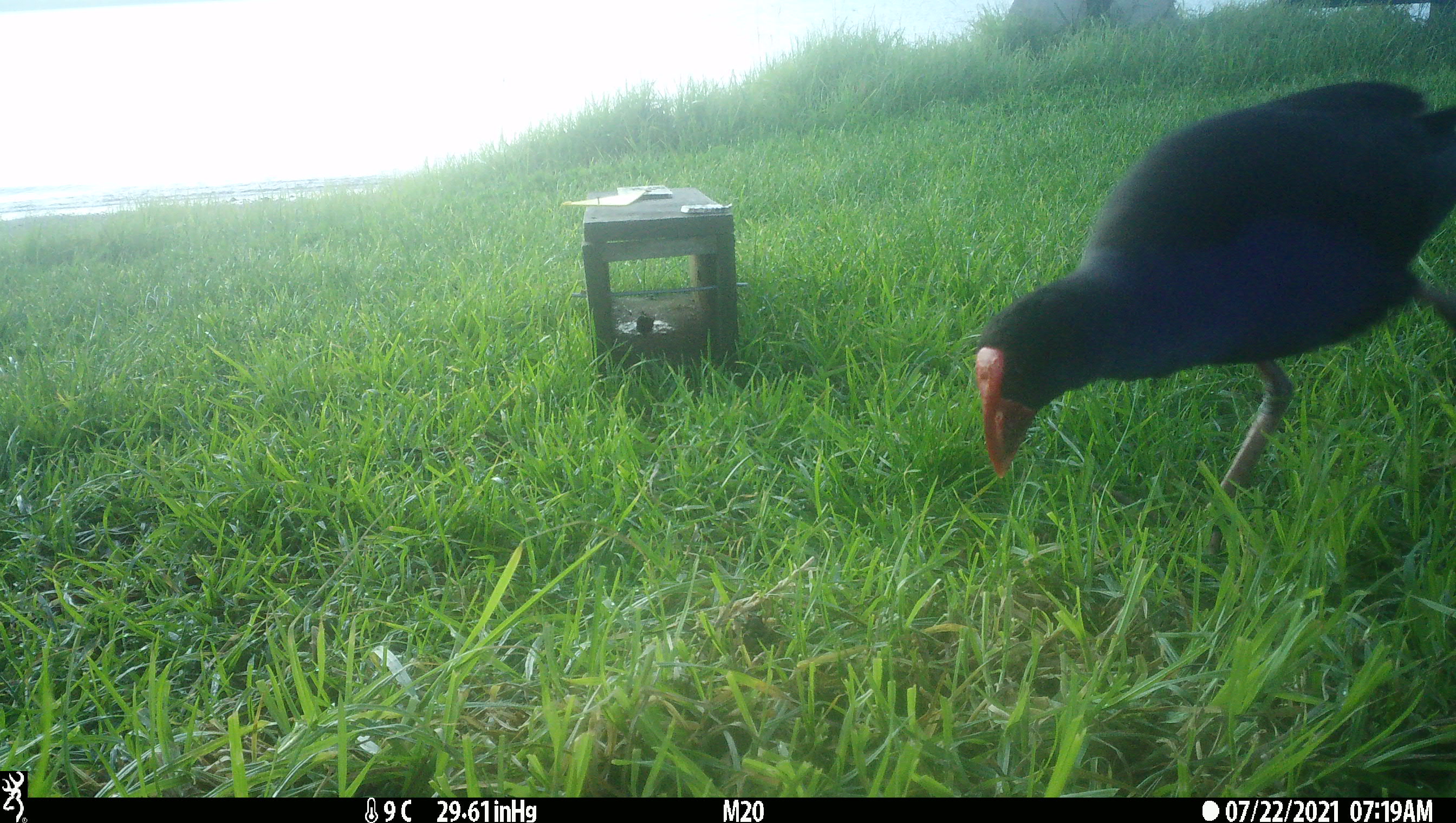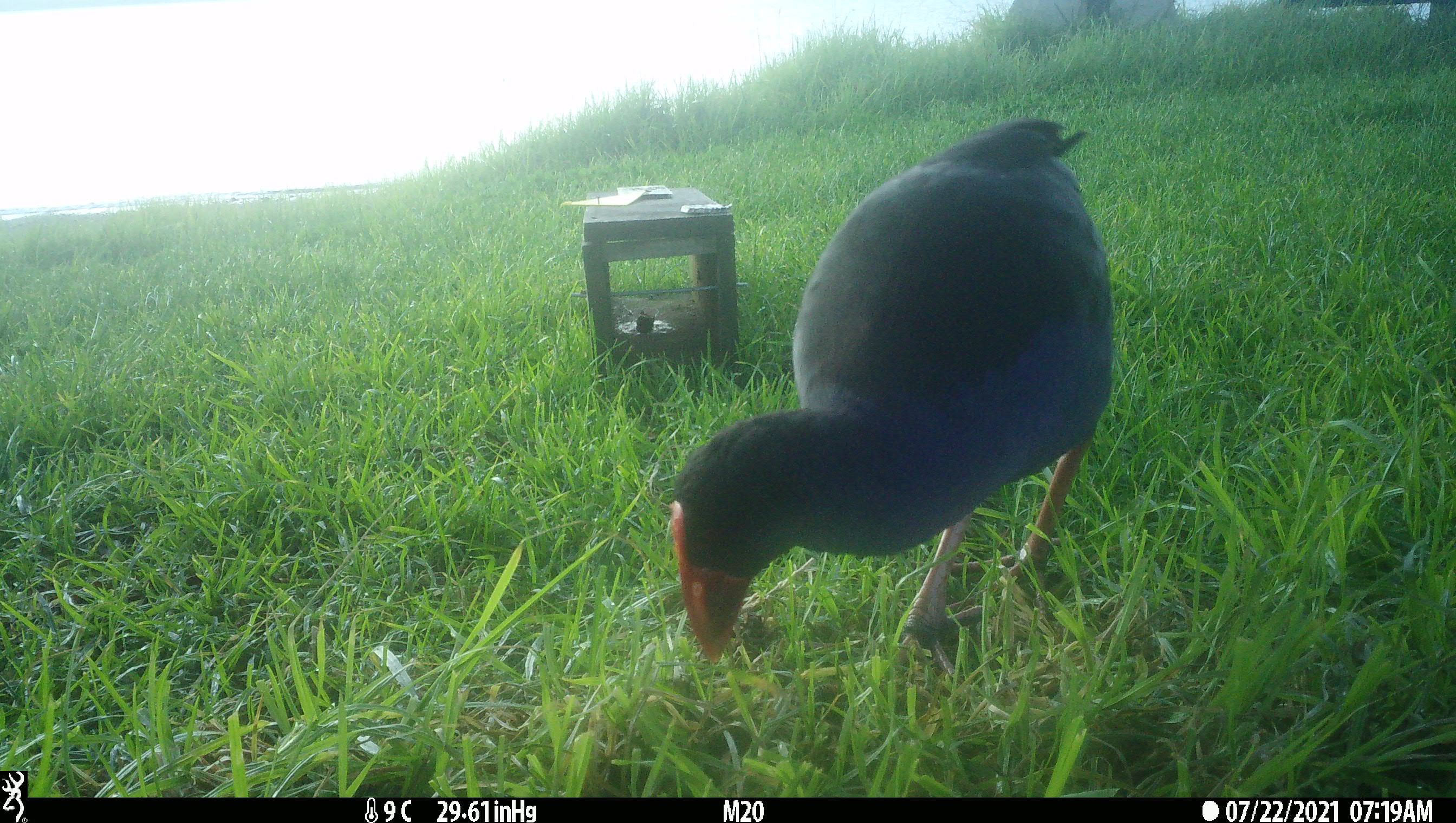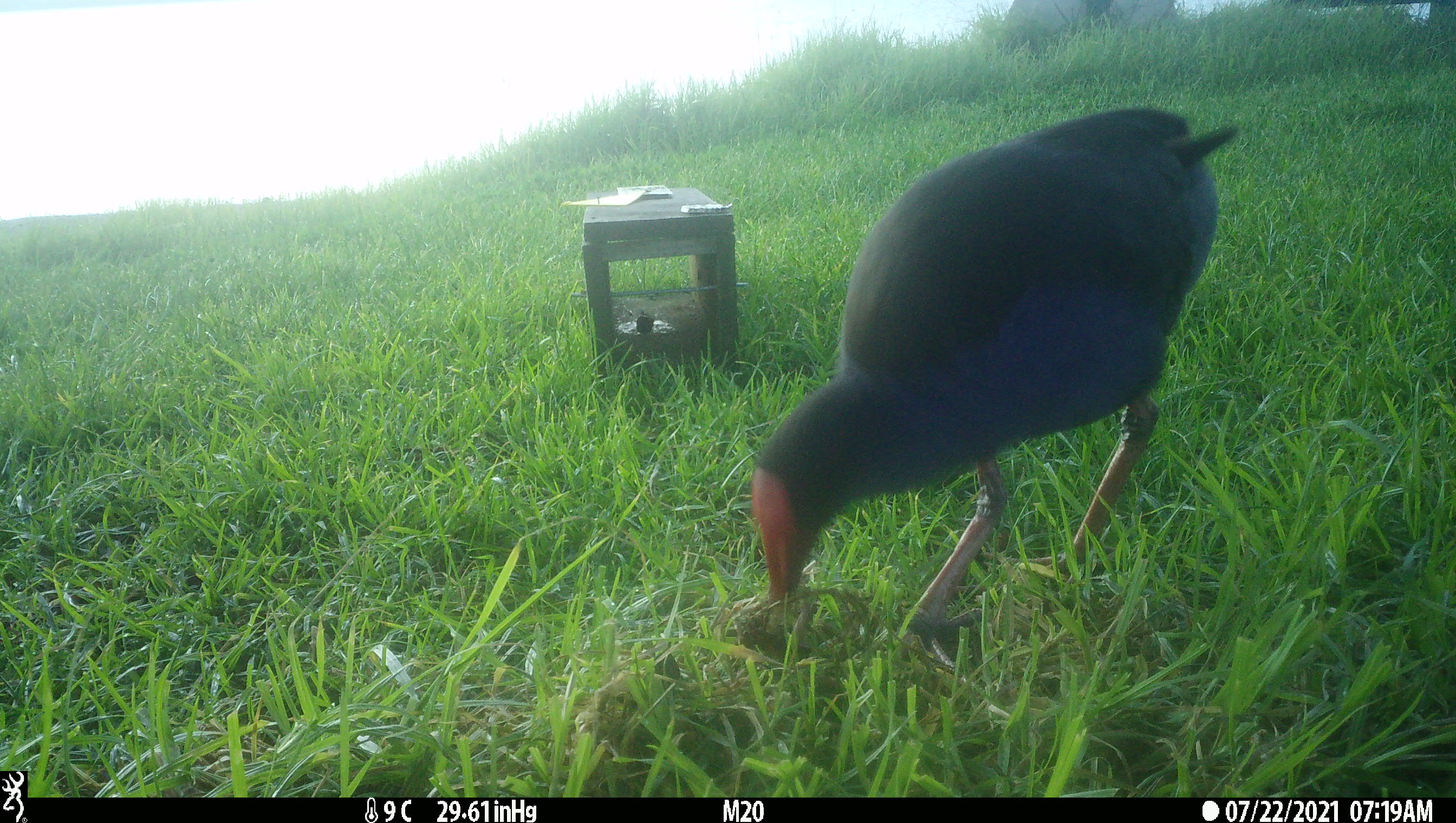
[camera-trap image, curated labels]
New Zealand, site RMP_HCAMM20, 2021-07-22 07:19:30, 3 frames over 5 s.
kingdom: Animalia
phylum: Chordata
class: Aves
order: Gruiformes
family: Rallidae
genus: Porphyrio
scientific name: Porphyrio melanotus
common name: australasian swamphen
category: pukeko